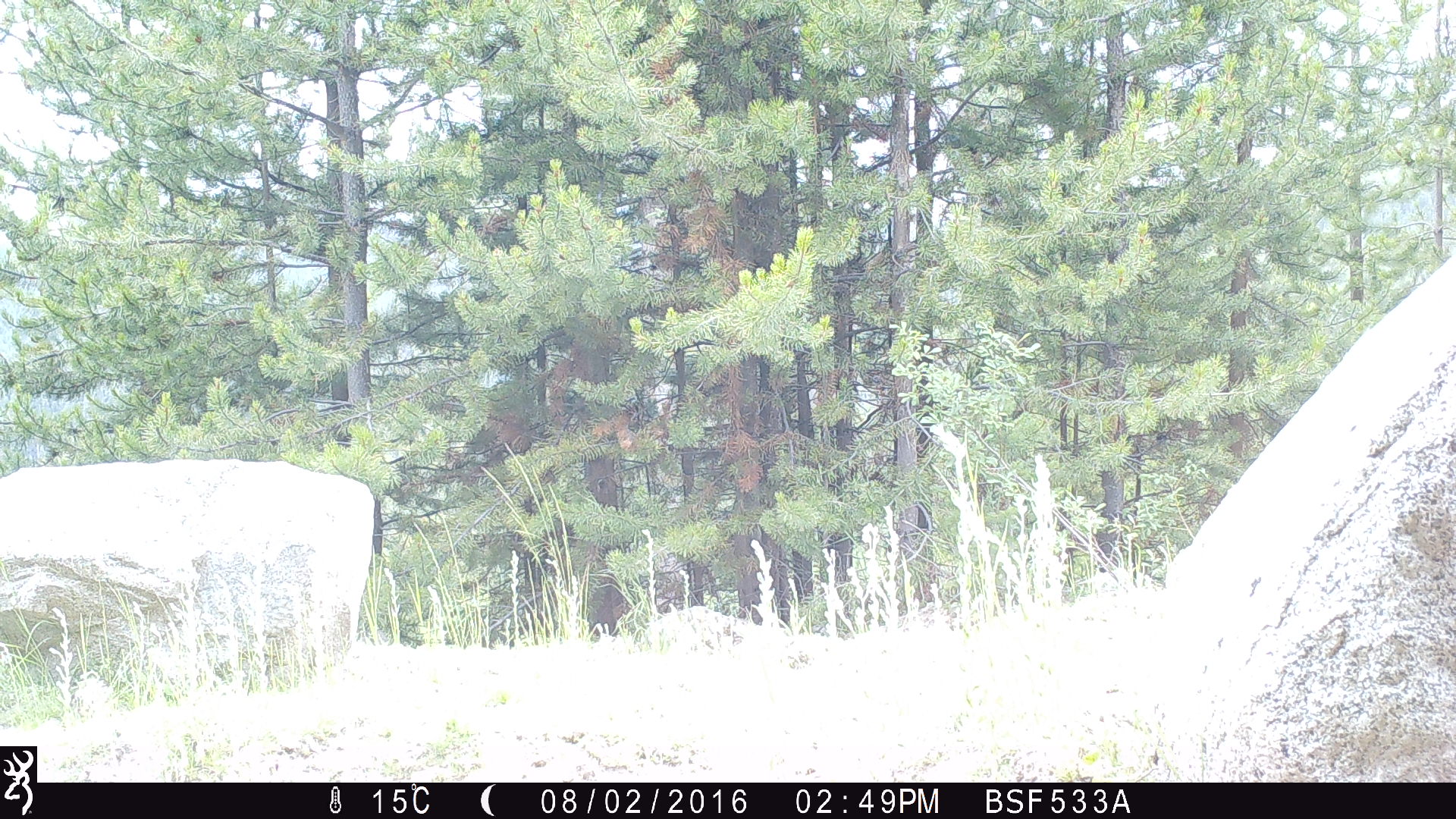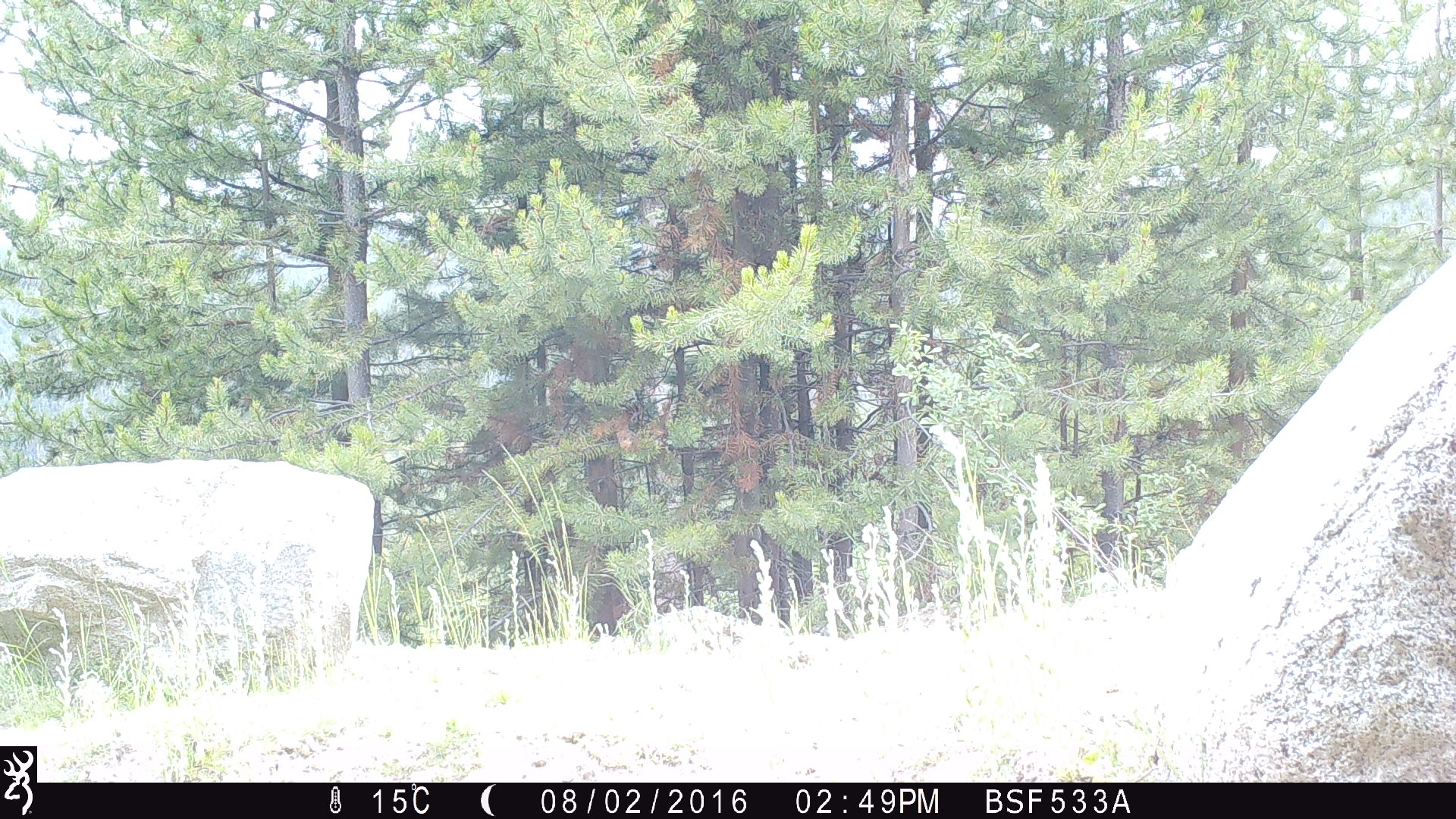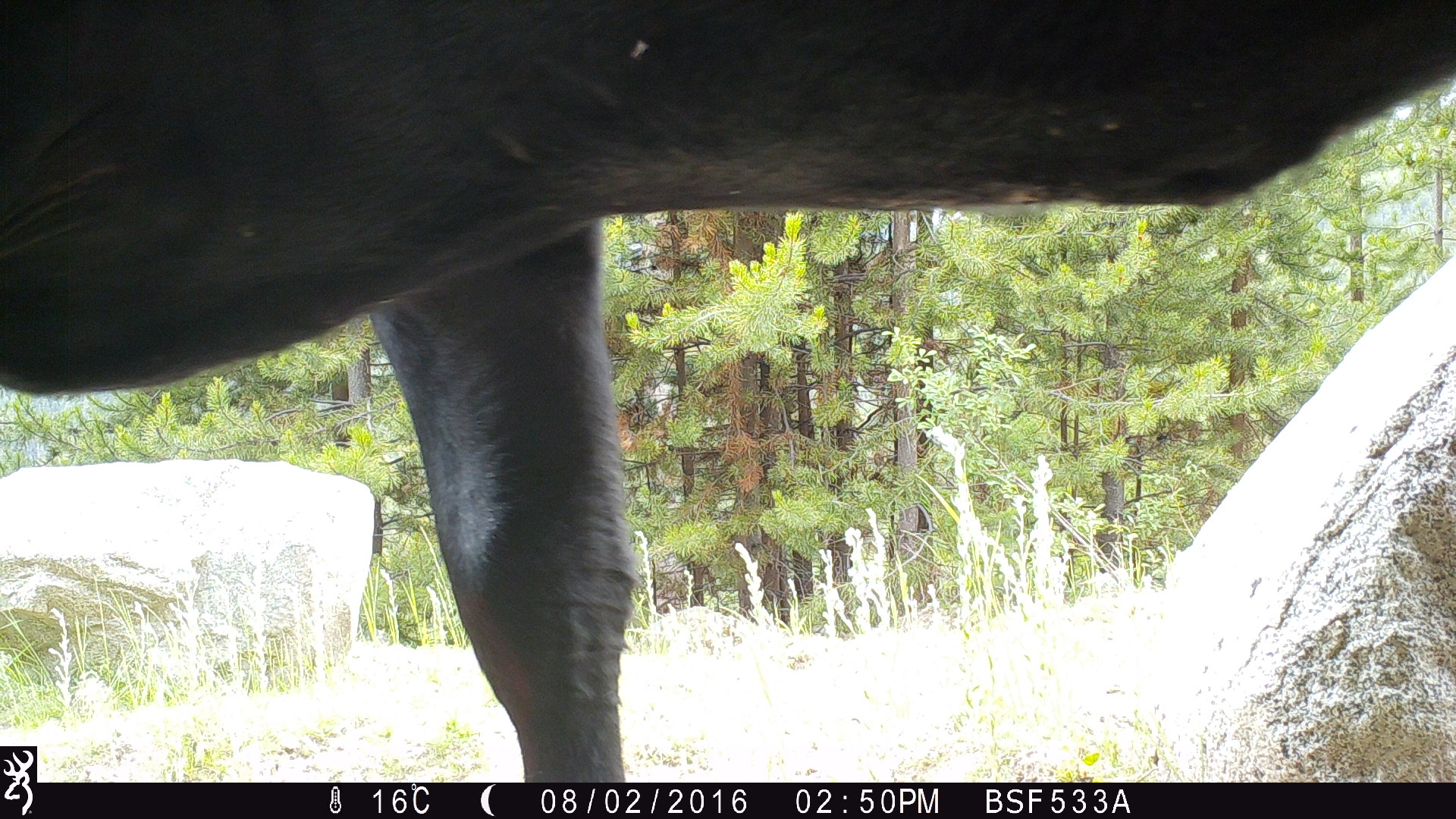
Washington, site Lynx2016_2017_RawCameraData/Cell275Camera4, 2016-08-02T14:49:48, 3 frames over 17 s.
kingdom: Animalia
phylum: Chordata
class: Mammalia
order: Artiodactyla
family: Bovidae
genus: Bos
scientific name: Bos taurus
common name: domestic cattle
Domestic cattle (Bos taurus). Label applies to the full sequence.